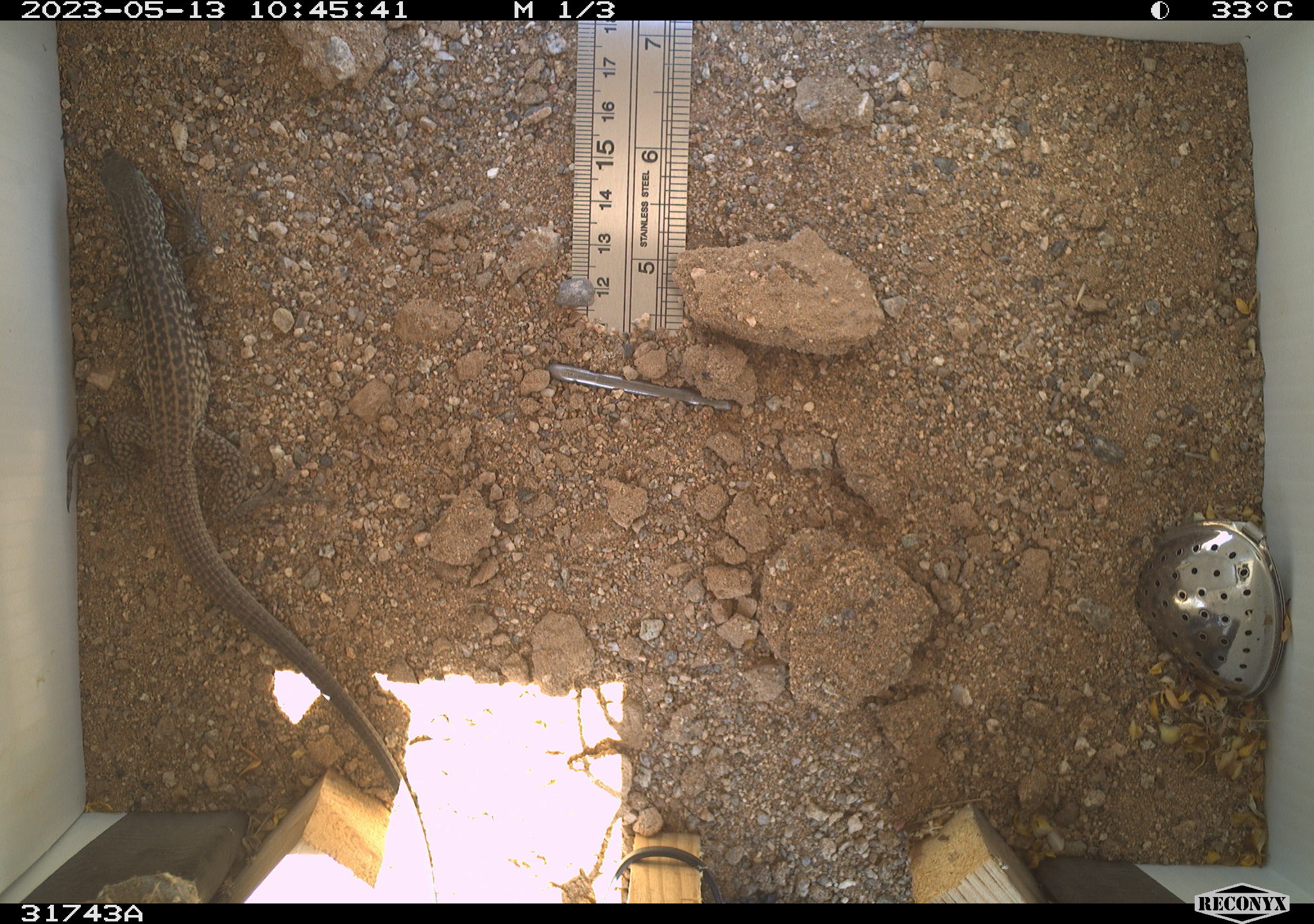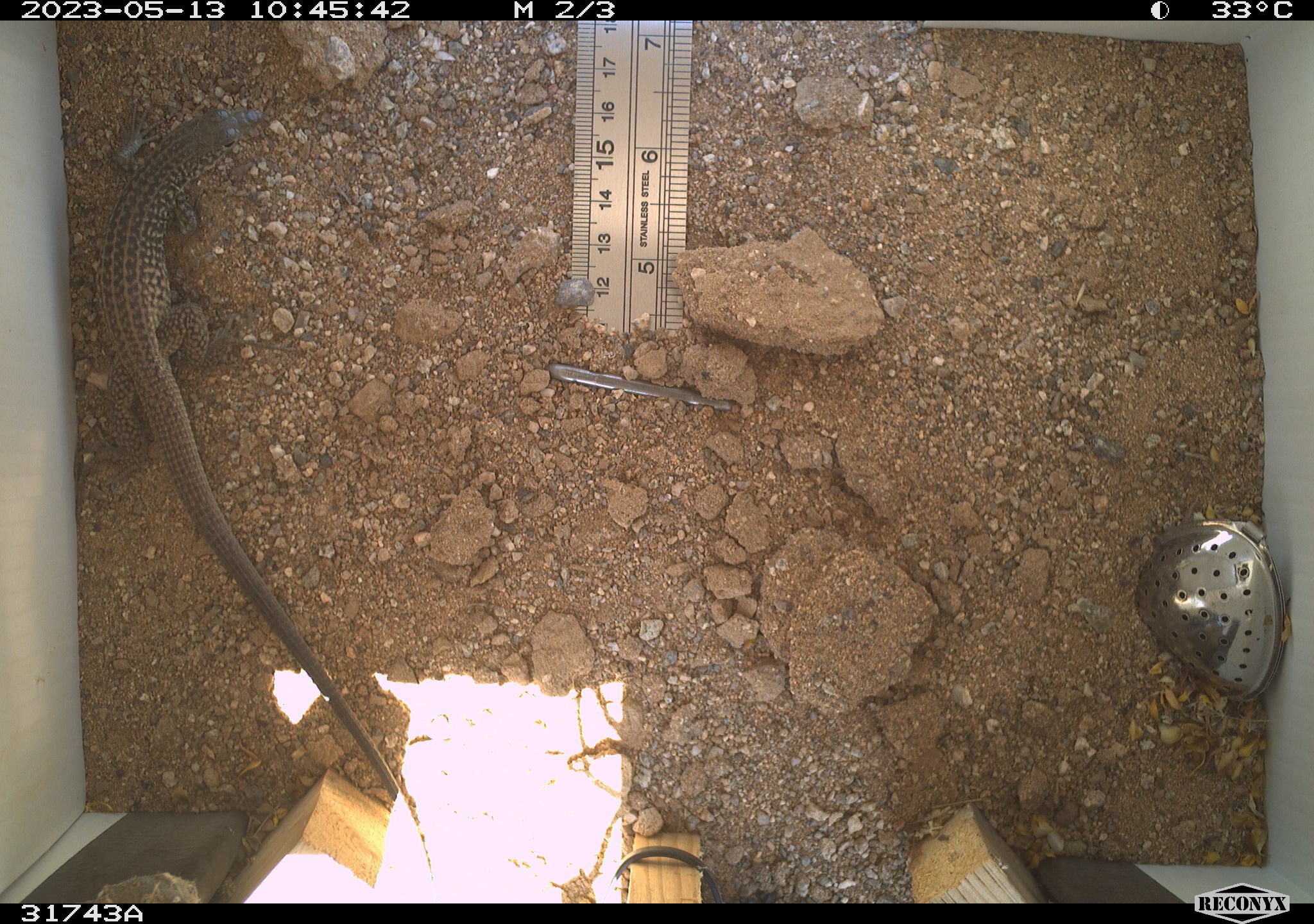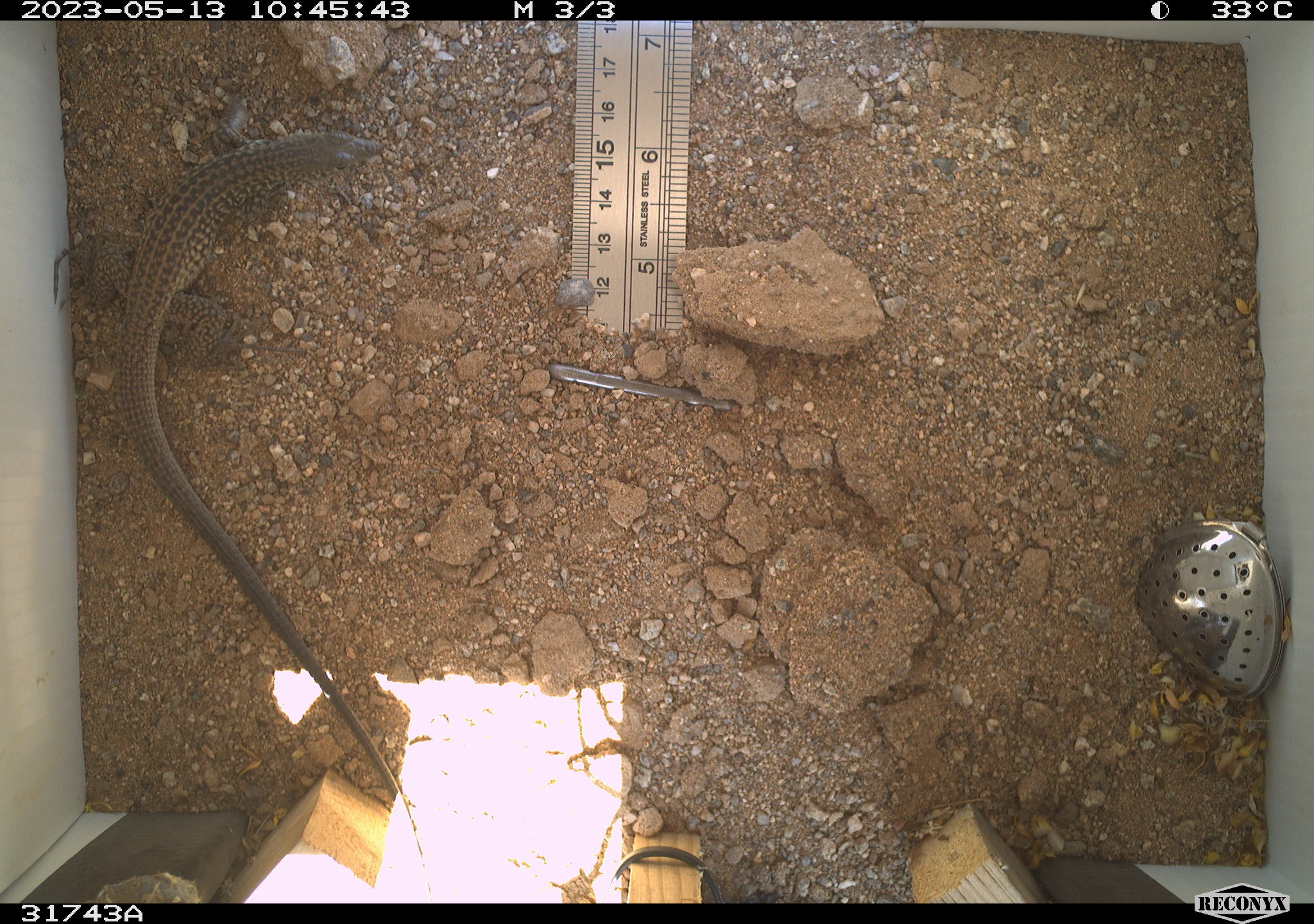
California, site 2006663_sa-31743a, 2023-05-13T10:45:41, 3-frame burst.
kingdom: Animalia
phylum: Chordata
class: Reptilia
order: Squamata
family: Teiidae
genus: Aspidoscelis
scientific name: Aspidoscelis tigris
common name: western whiptail